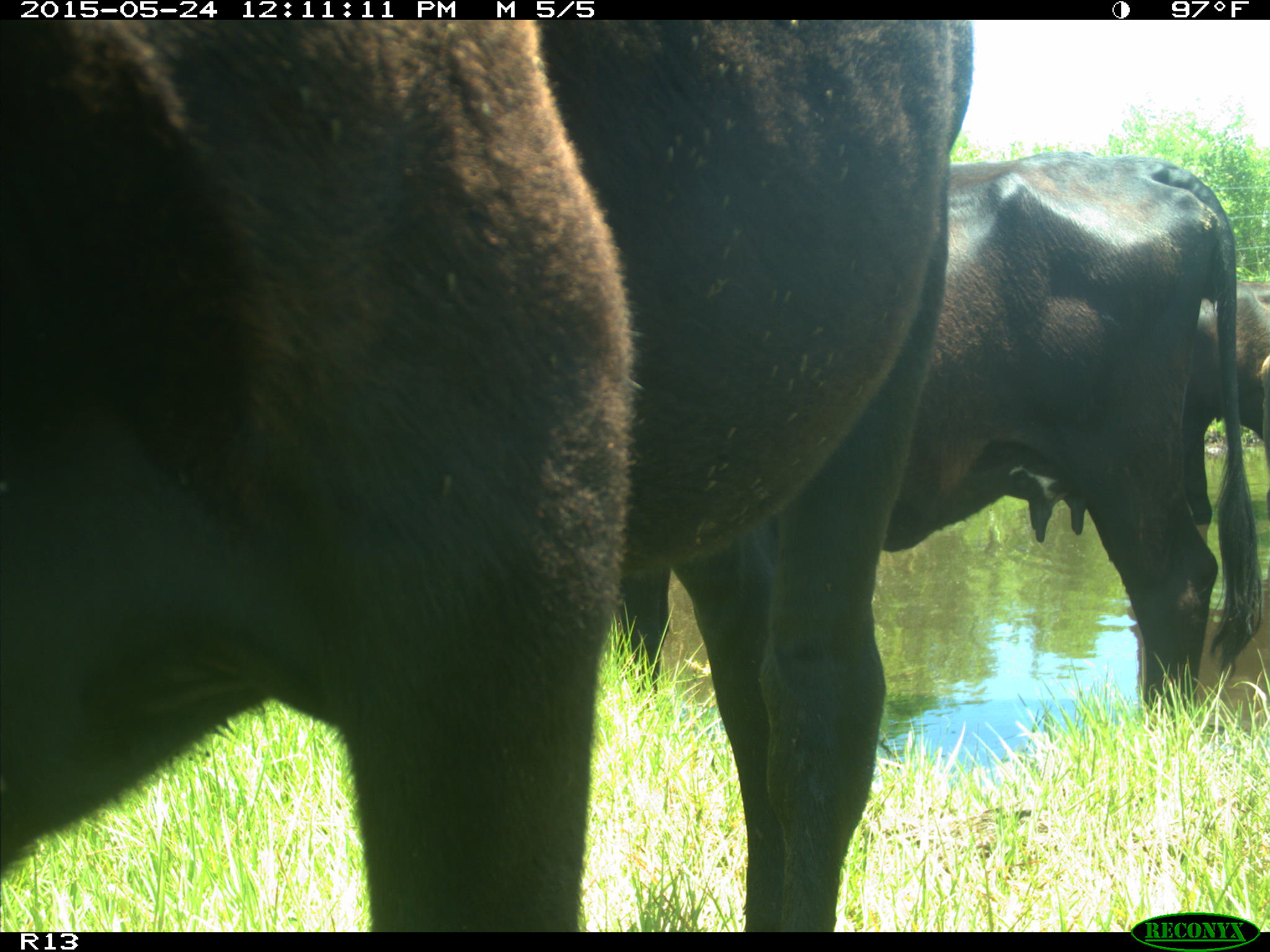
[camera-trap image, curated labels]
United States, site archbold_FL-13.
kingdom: Animalia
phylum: Chordata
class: Mammalia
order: Artiodactyla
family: Bovidae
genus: Bos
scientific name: Bos taurus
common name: domestic cow